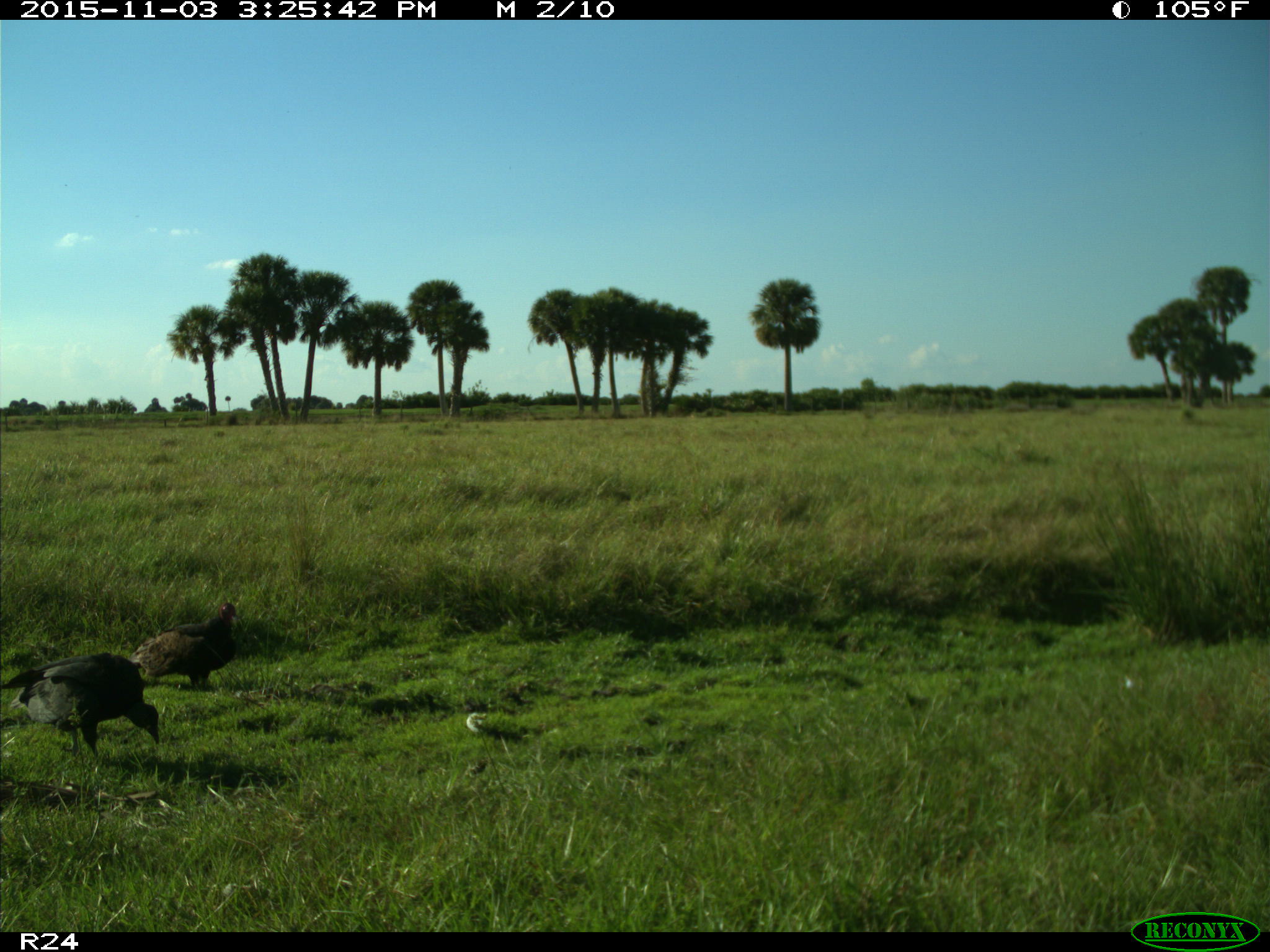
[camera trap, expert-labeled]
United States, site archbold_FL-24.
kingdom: Animalia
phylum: Chordata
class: Aves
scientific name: Aves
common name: birds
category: unidentified bird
Unidentified bird (birds) (Aves).